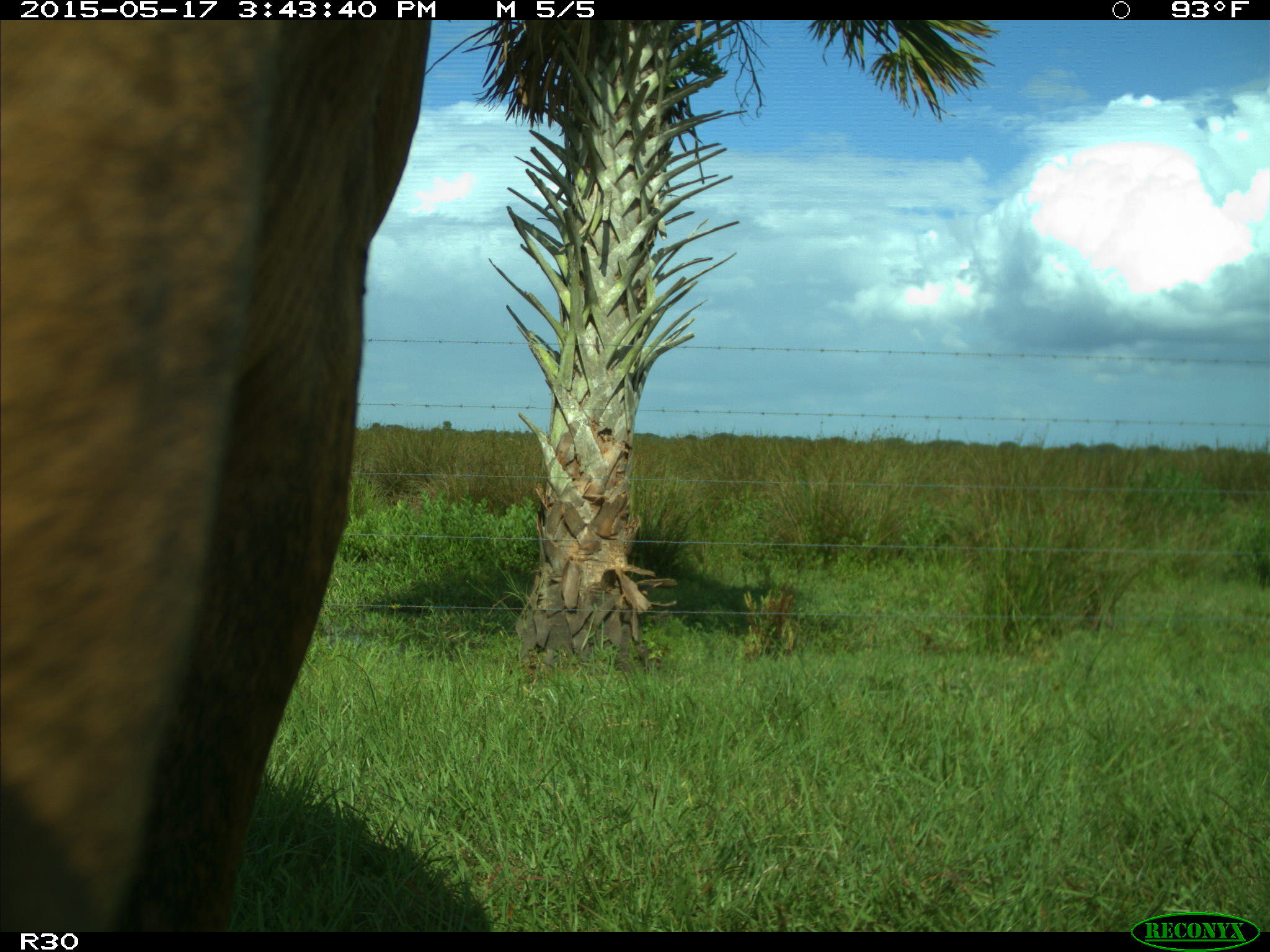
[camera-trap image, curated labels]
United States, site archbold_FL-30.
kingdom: Animalia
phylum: Chordata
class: Mammalia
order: Artiodactyla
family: Bovidae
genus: Bos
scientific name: Bos taurus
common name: domestic cow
Bos taurus (domestic cow).